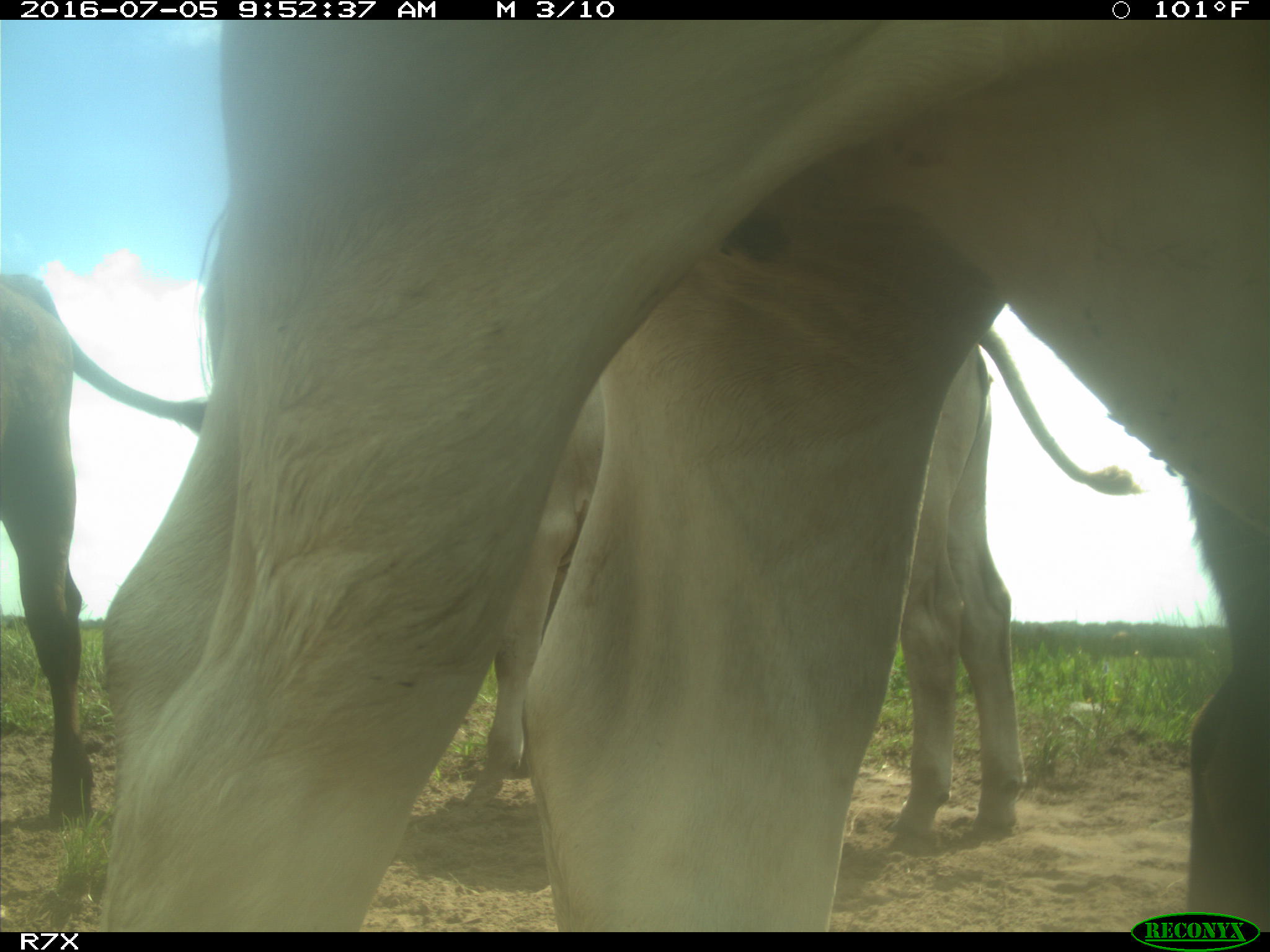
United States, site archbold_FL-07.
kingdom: Animalia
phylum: Chordata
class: Mammalia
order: Artiodactyla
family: Bovidae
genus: Bos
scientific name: Bos taurus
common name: domestic cow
Bos taurus (domestic cow).